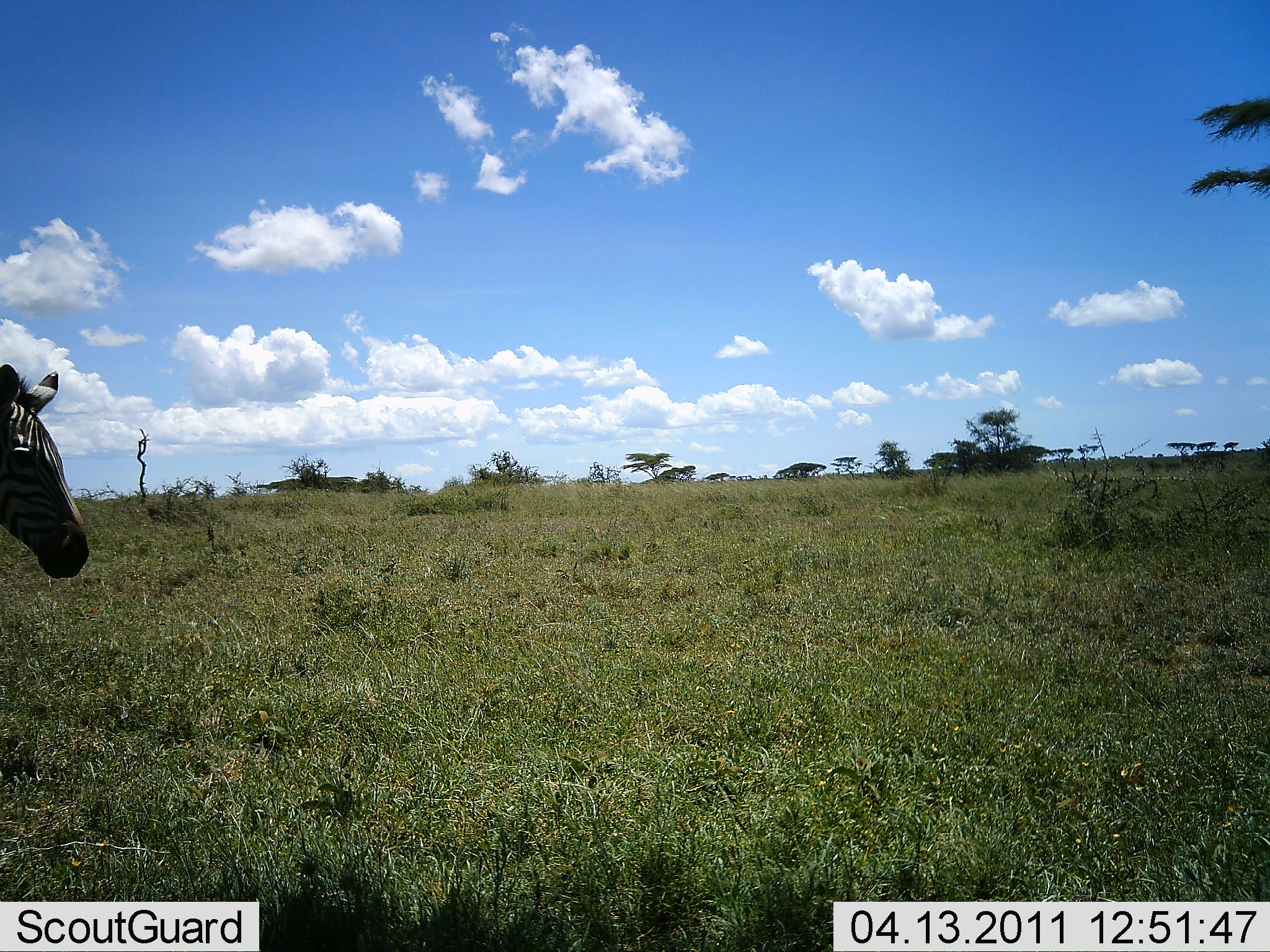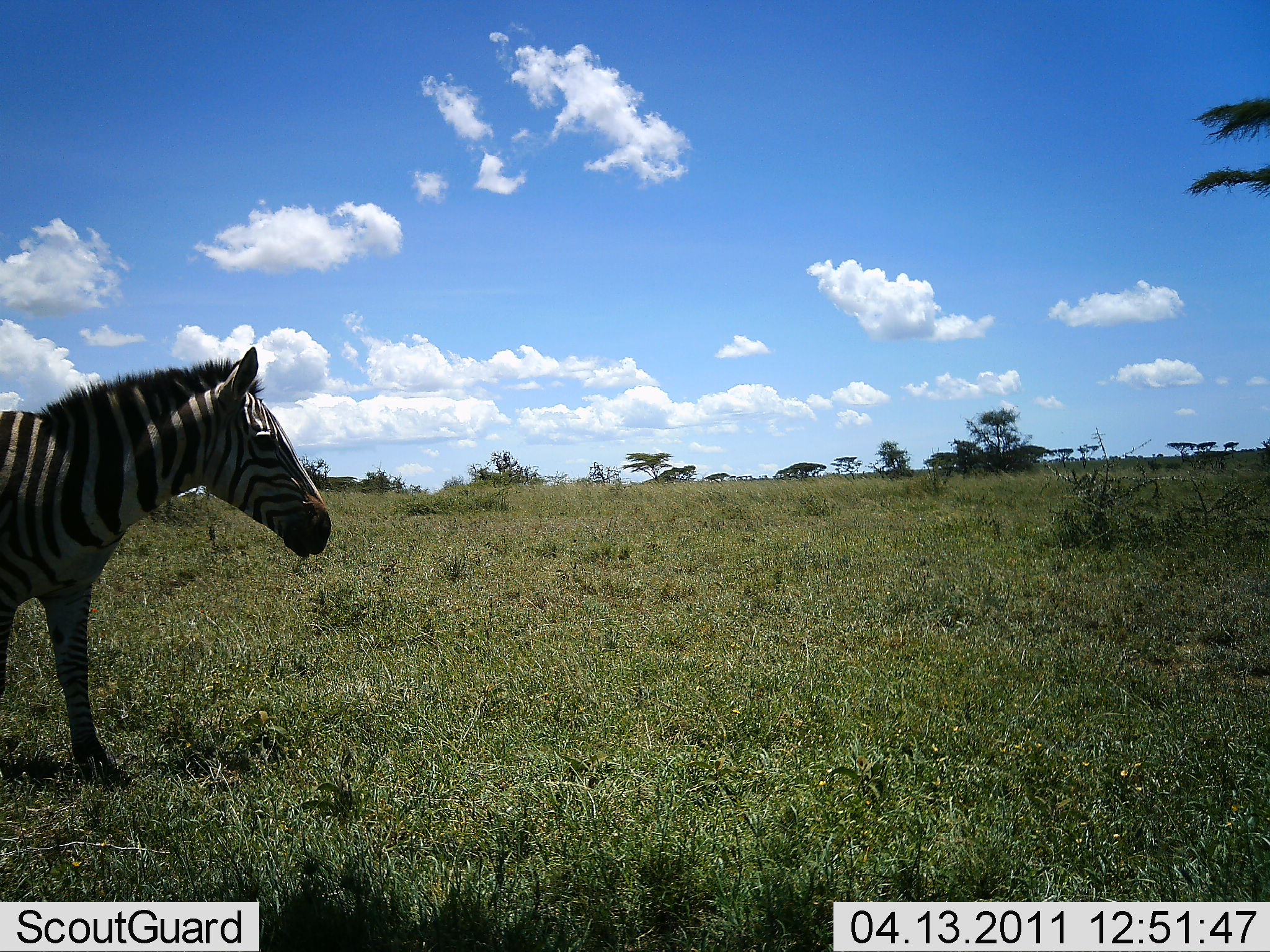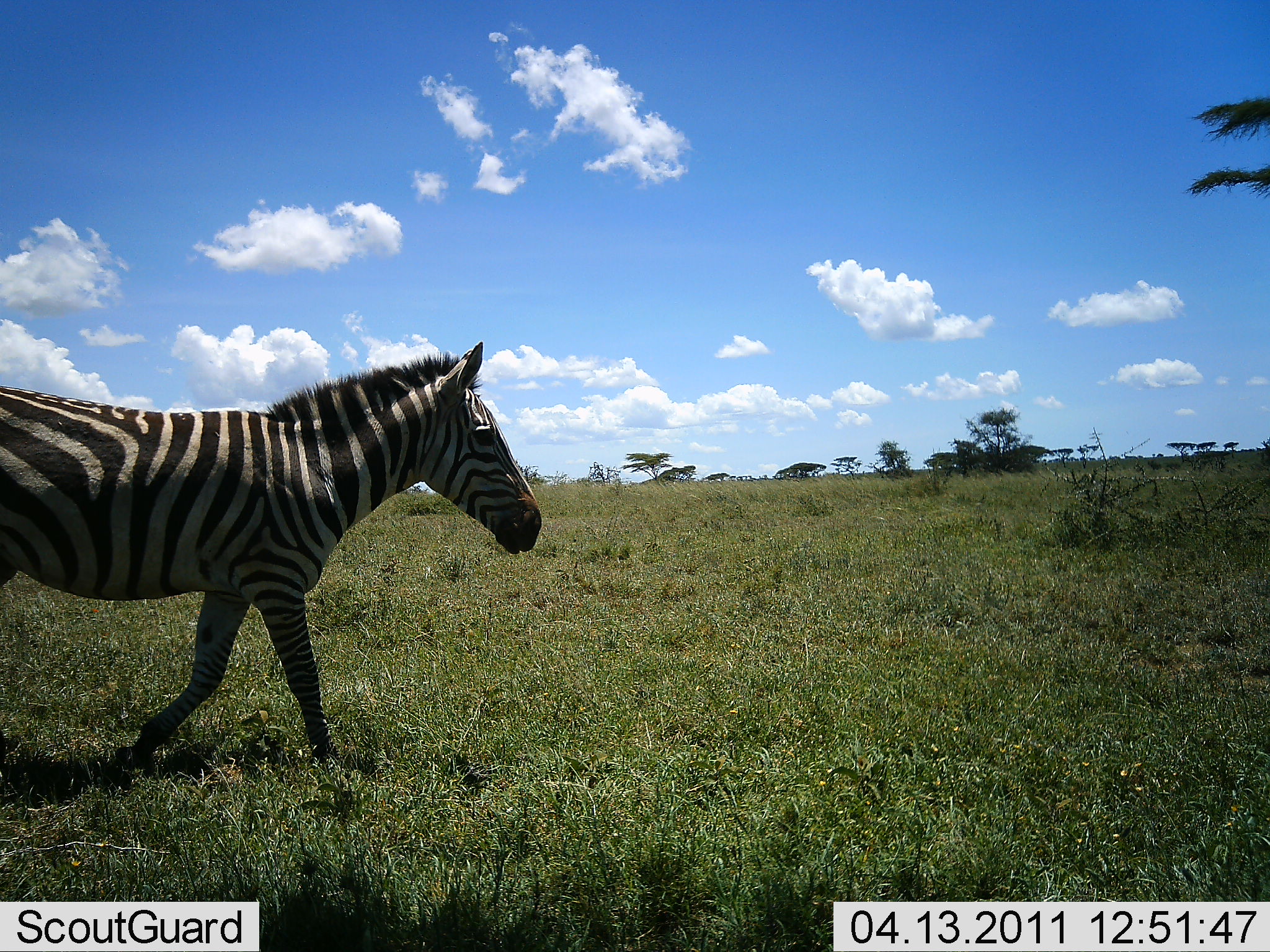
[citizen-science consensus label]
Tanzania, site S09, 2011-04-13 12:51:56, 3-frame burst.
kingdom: Animalia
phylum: Chordata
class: Mammalia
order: Perissodactyla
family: Equidae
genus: Equus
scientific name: Equus quagga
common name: plains zebra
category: zebra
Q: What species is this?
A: Zebra (plains zebra) (Equus quagga).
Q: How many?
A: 1.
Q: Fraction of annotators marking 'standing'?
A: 20%.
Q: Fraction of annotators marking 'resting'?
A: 0%.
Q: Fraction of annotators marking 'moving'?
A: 90%.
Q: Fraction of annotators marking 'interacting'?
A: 0%.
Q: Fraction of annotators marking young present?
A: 0%.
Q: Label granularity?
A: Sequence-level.